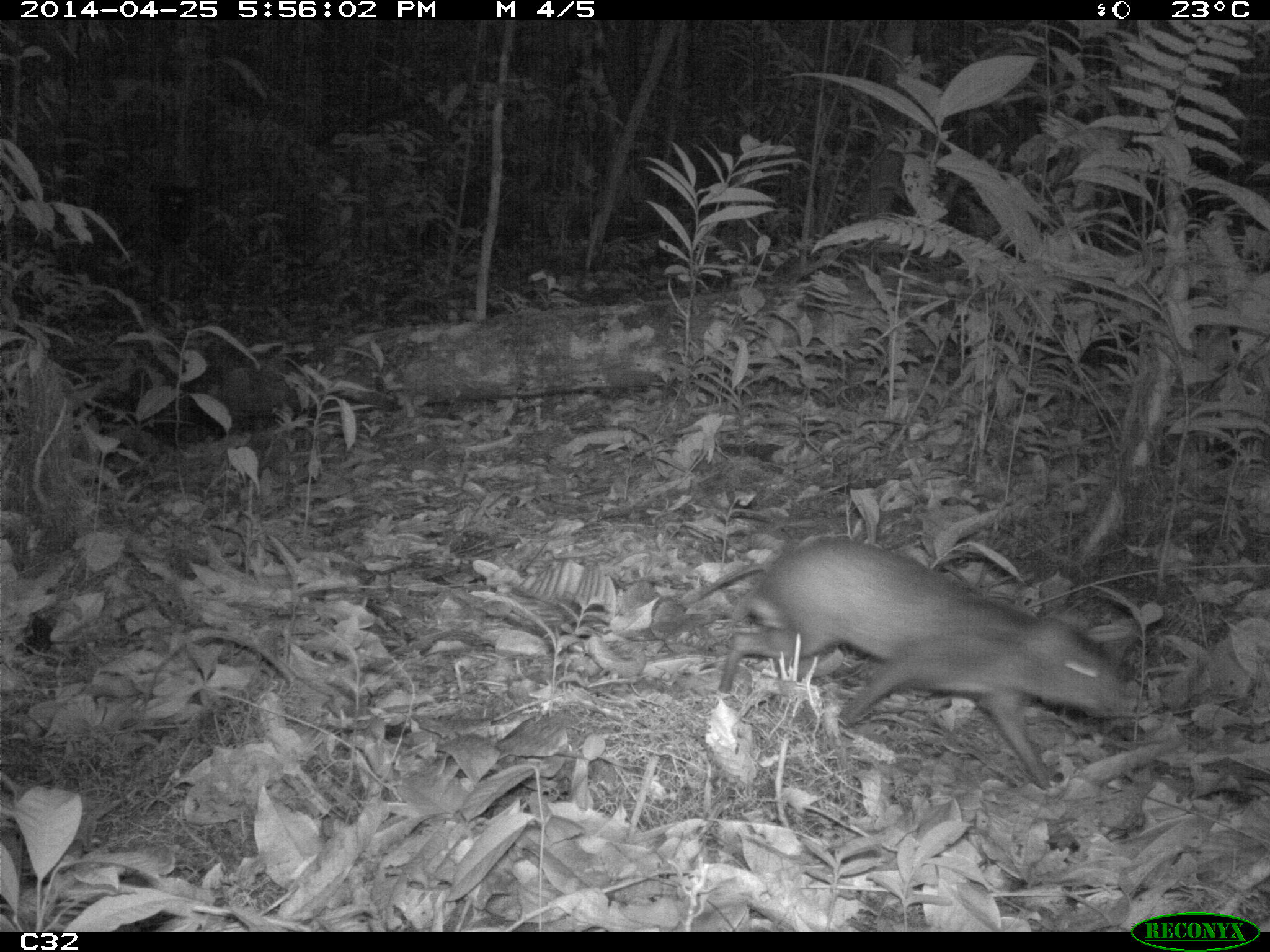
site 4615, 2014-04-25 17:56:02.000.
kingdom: Animalia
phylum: Chordata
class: Mammalia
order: Rodentia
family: Dasyproctidae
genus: Myoprocta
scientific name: Myoprocta pratti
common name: green acouchi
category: myoprocta pratii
Myoprocta pratii (green acouchi) (Myoprocta pratti), count 1, age adult.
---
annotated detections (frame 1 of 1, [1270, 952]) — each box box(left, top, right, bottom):
myoprocta pratii: box(677, 531, 1150, 785)